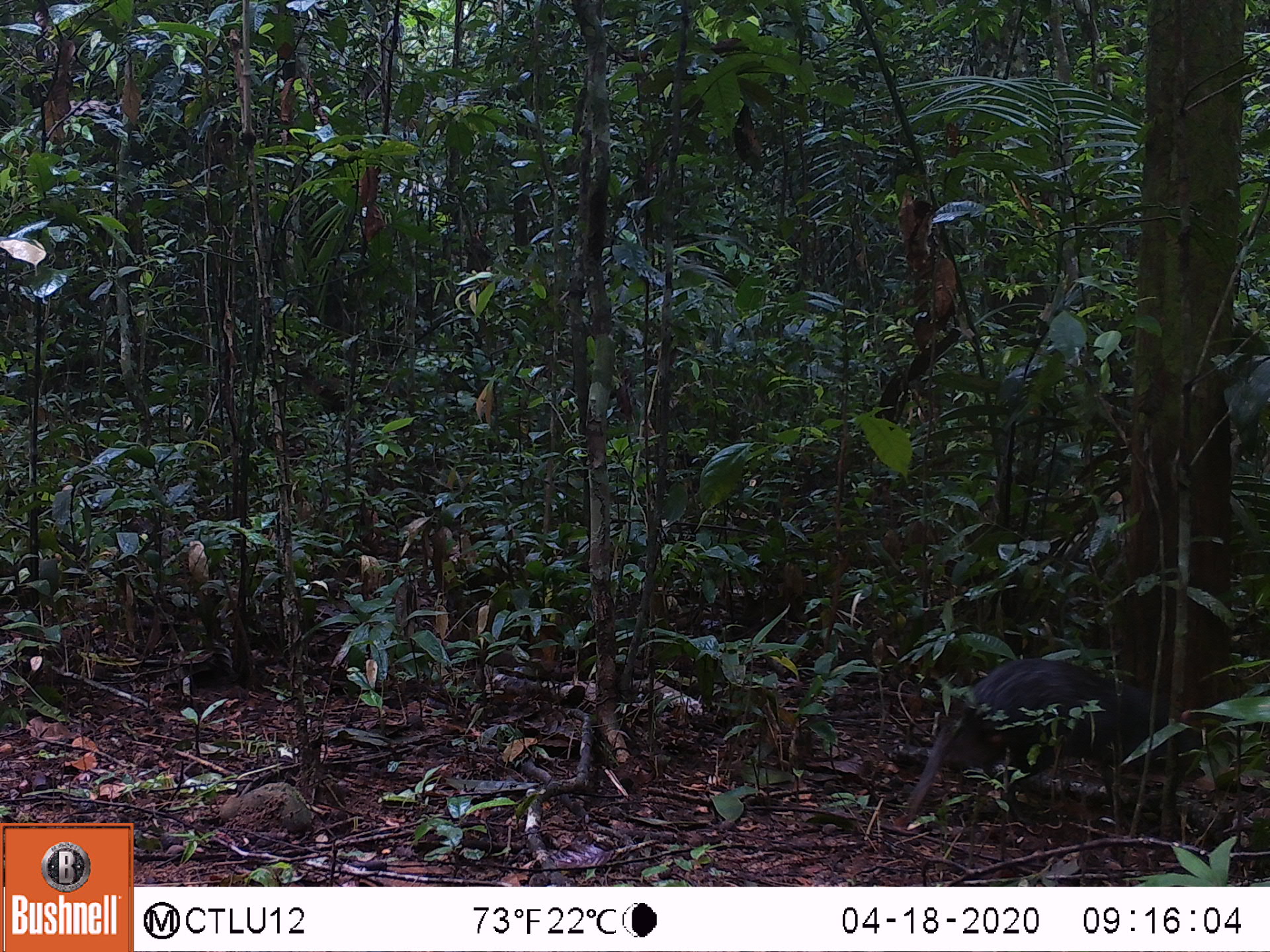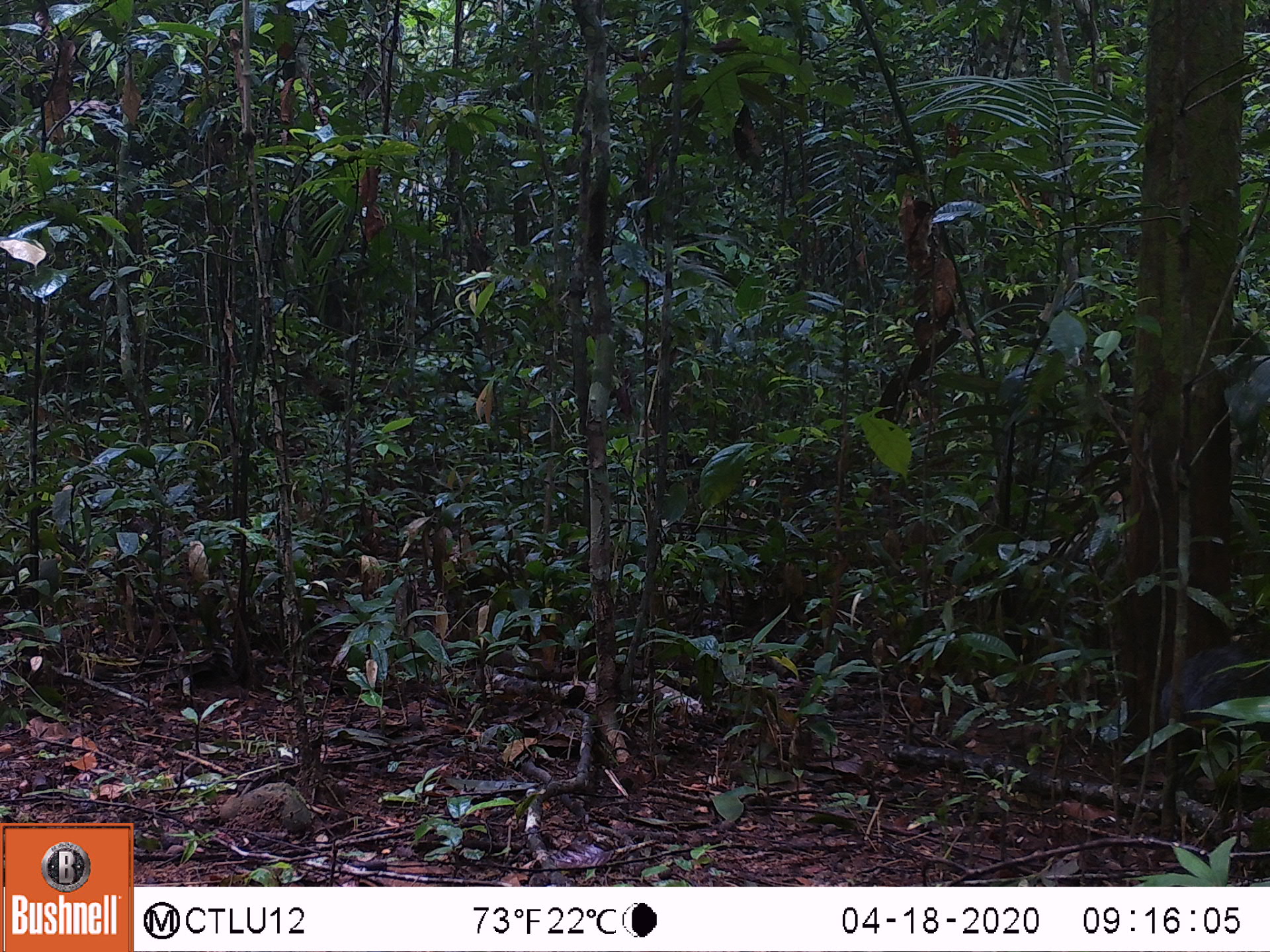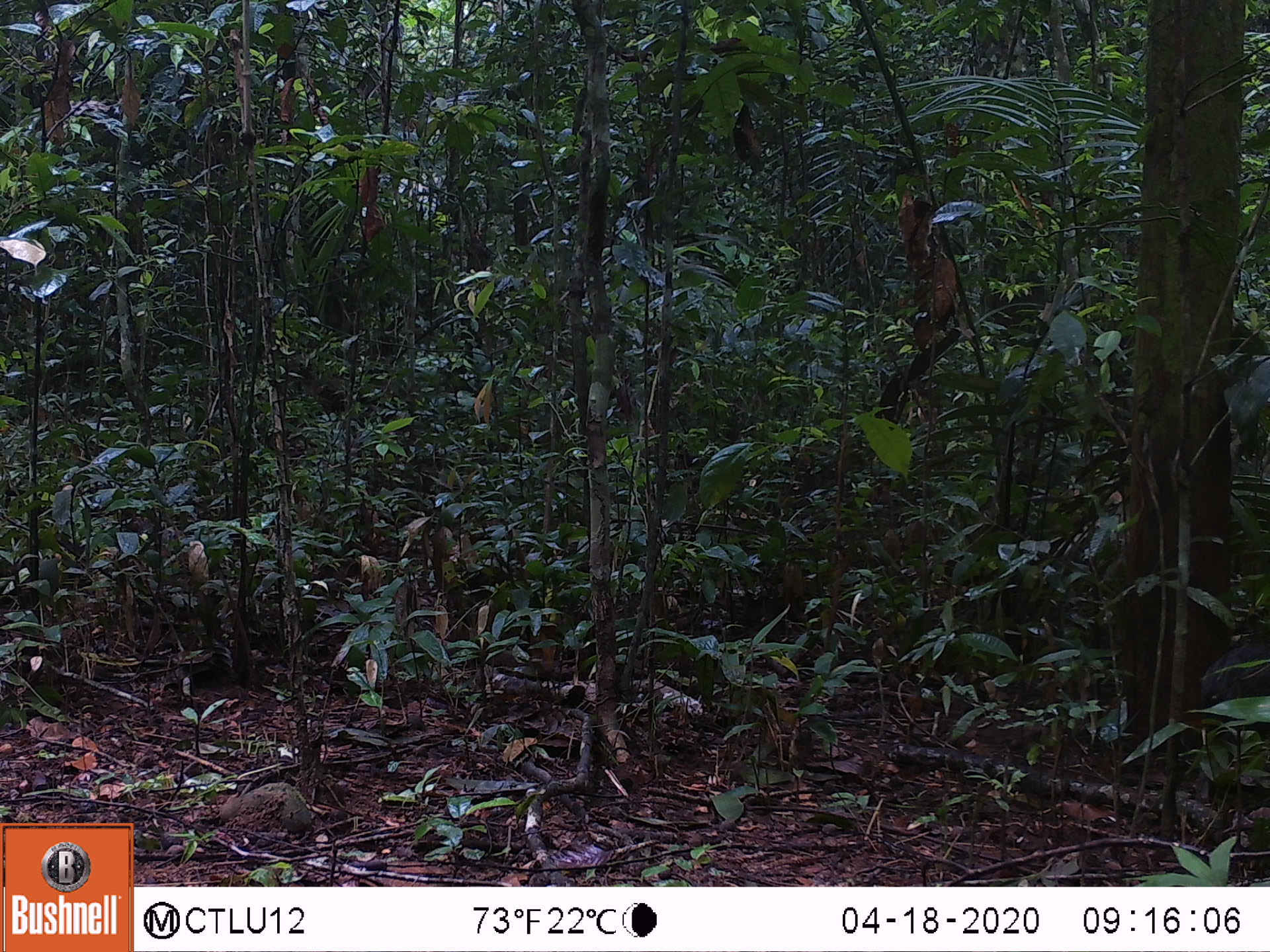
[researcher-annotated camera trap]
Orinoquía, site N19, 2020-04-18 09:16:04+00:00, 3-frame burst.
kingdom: Animalia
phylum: Chordata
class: Mammalia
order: Rodentia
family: Dasyproctidae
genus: Dasyprocta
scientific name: Dasyprocta fuliginosa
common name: black agouti